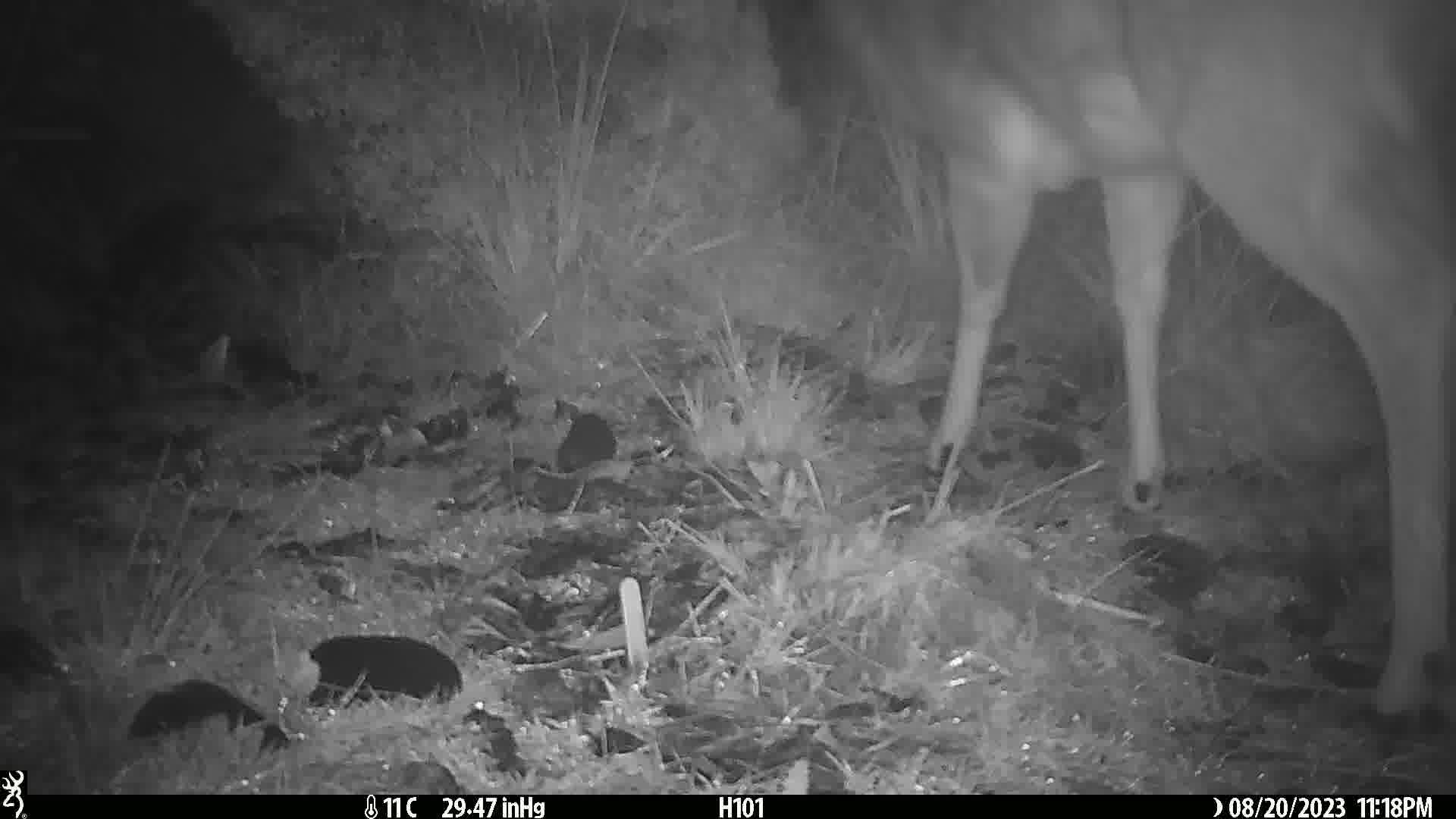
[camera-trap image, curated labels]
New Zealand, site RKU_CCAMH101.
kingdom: Animalia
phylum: Chordata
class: Mammalia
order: Artiodactyla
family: Cervidae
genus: Odocoileus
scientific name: Odocoileus virginianus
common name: white-tailed deer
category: white tailed deer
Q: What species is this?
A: White tailed deer (white-tailed deer) (Odocoileus virginianus).